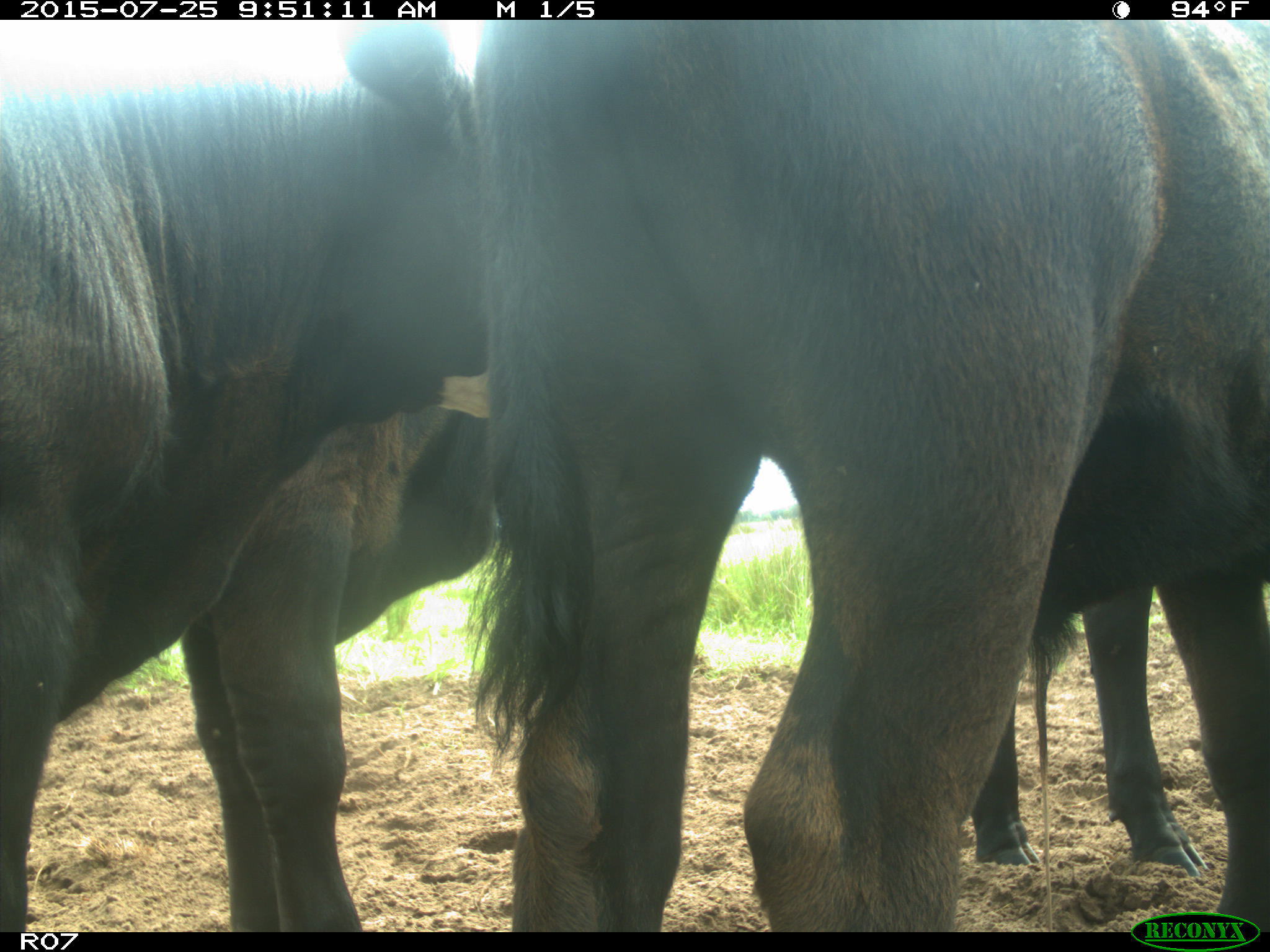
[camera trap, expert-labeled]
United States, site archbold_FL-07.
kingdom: Animalia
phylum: Chordata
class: Mammalia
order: Artiodactyla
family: Bovidae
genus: Bos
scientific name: Bos taurus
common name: domestic cow